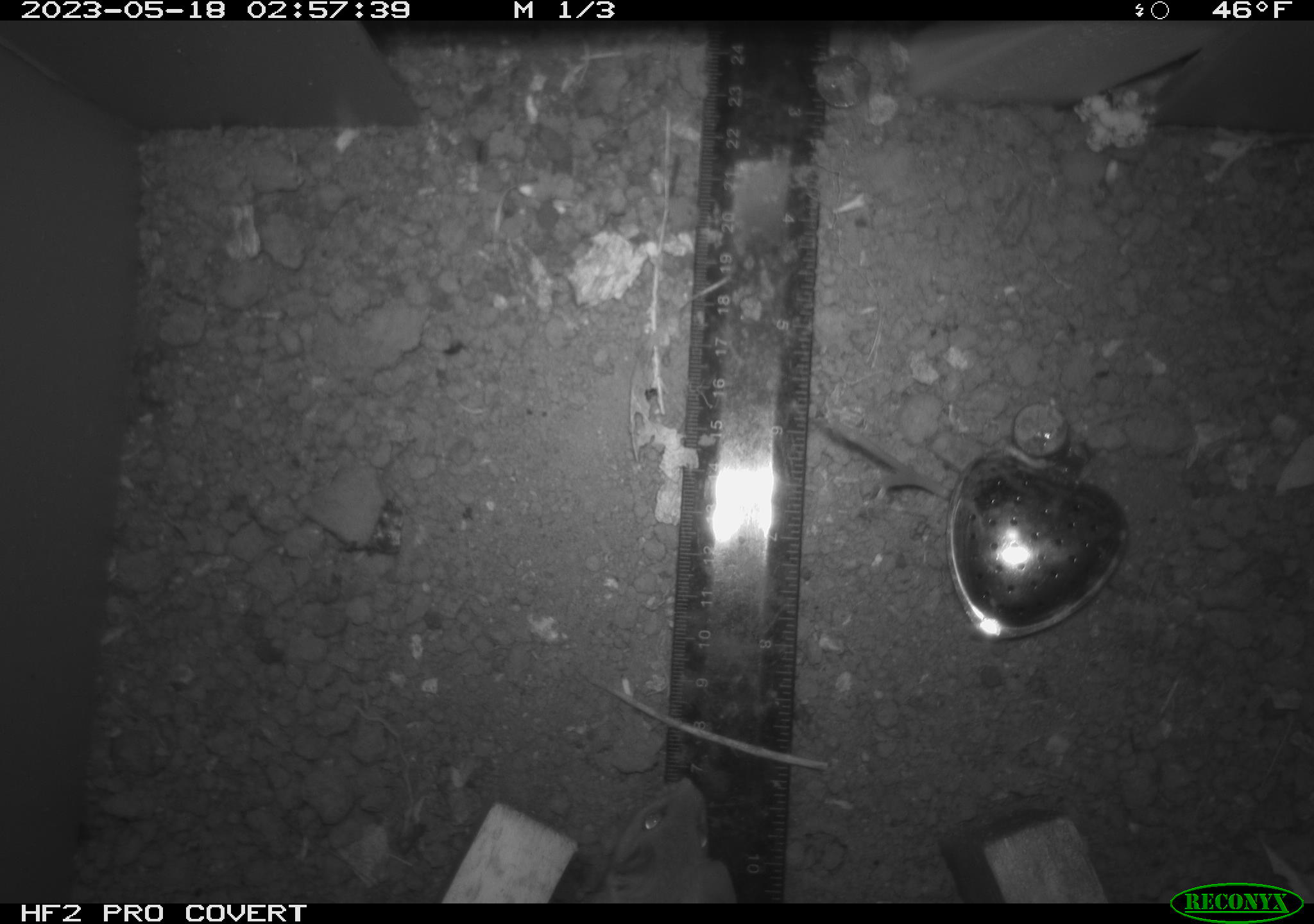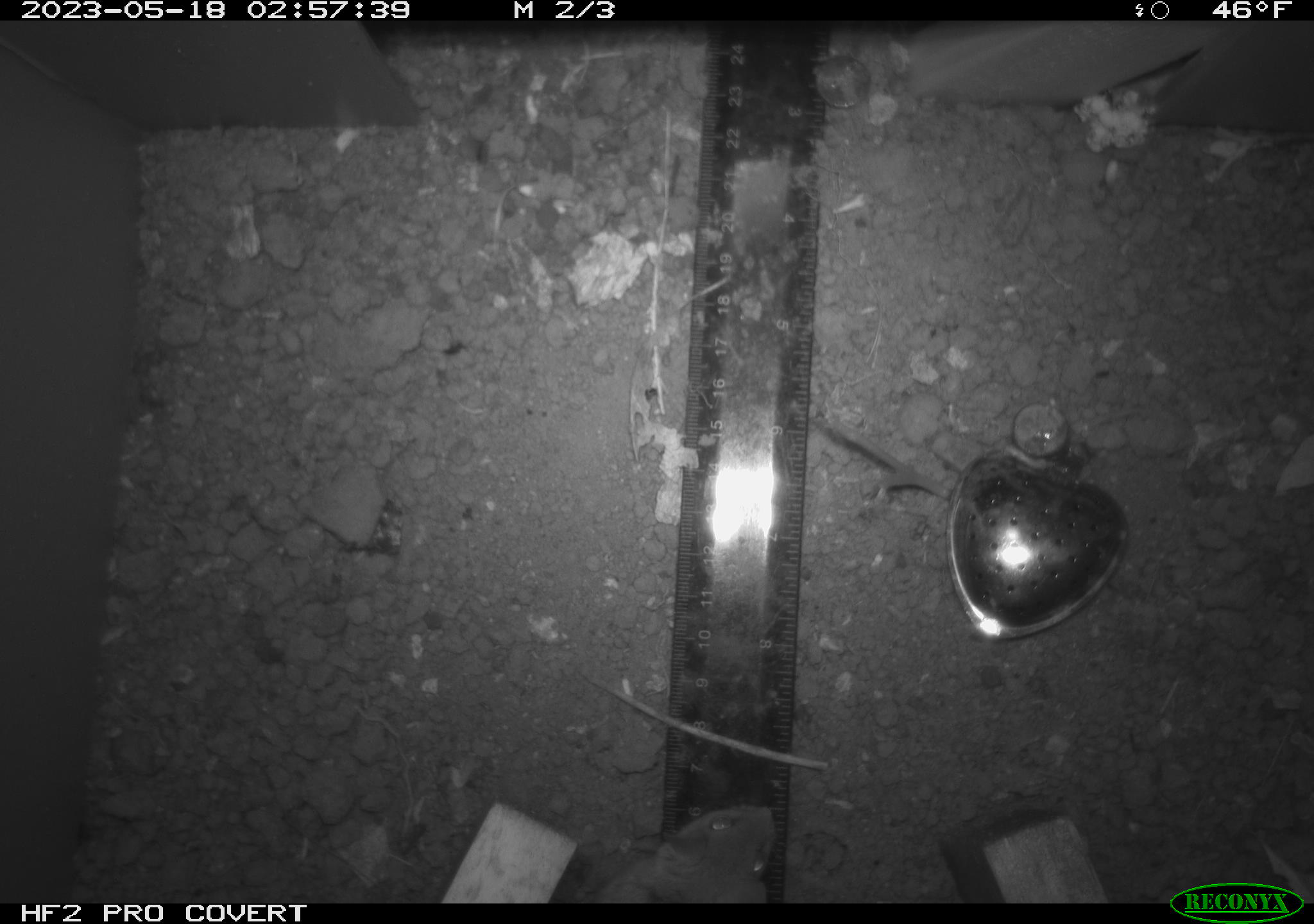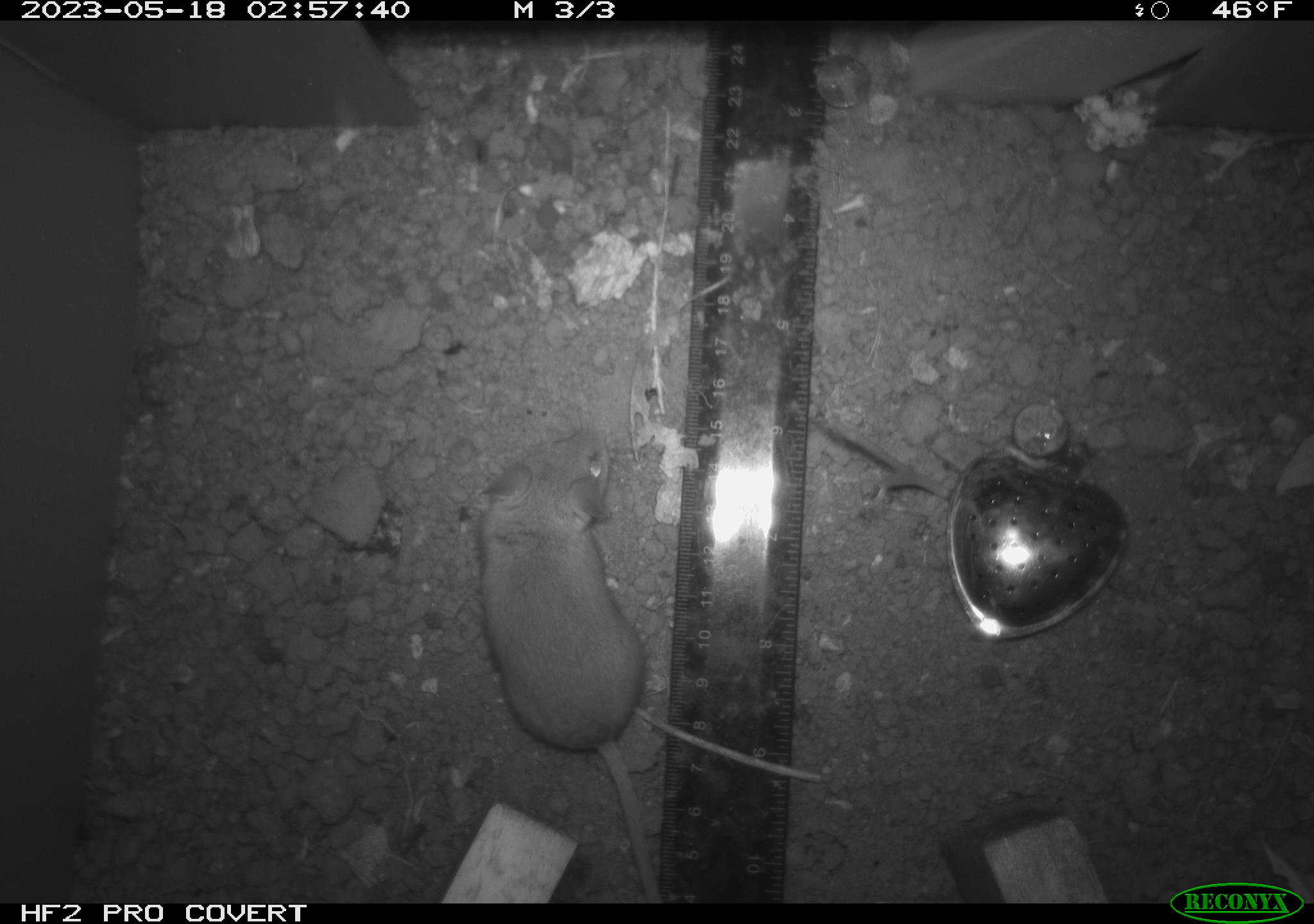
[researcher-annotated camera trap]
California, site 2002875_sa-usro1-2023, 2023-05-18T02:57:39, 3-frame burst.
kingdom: Animalia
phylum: Chordata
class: Mammalia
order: Rodentia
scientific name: Rodentia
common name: mouse species